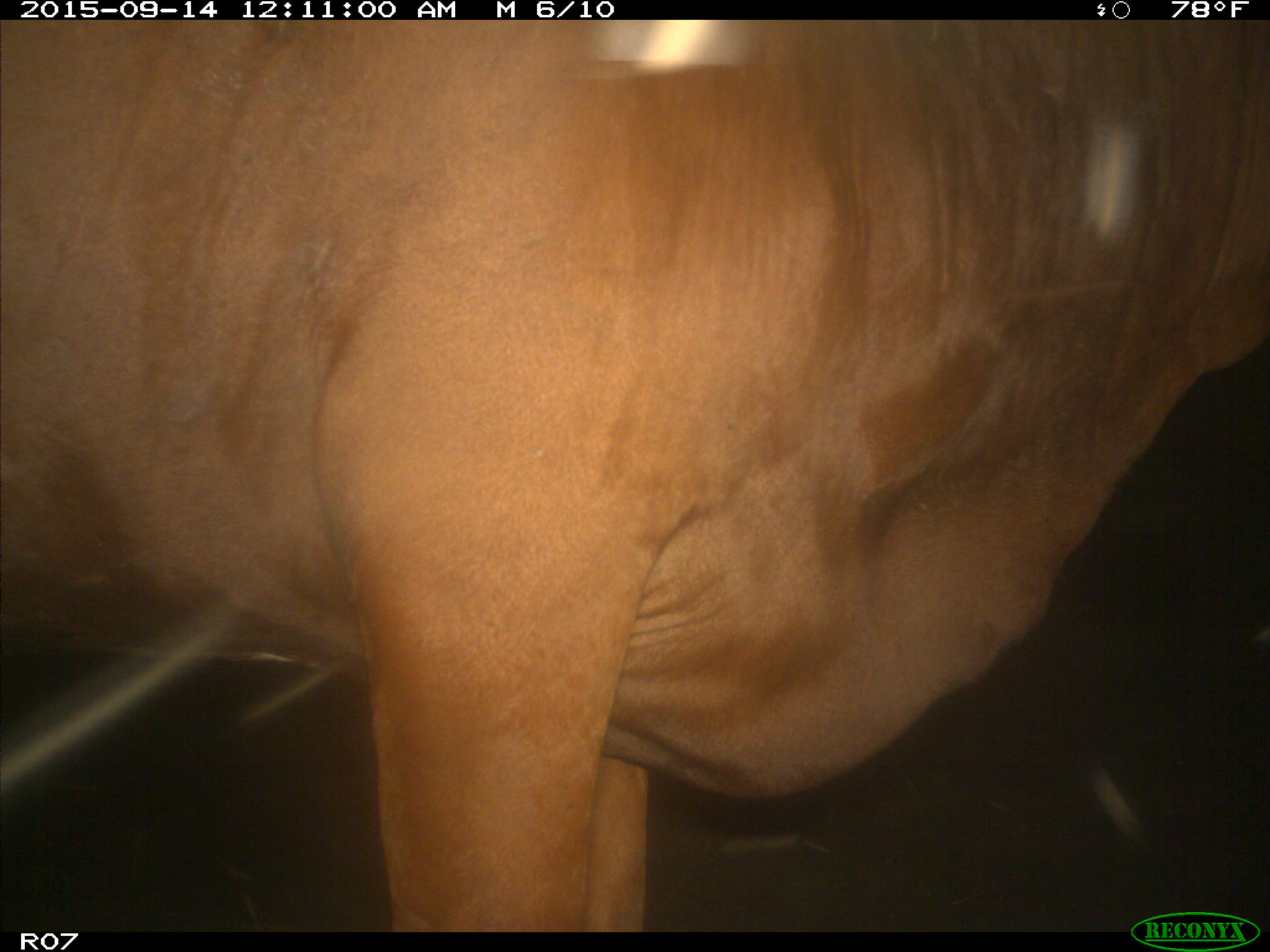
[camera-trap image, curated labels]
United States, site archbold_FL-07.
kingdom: Animalia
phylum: Chordata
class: Mammalia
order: Artiodactyla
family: Bovidae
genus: Bos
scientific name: Bos taurus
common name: domestic cow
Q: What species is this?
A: Bos taurus (domestic cow).